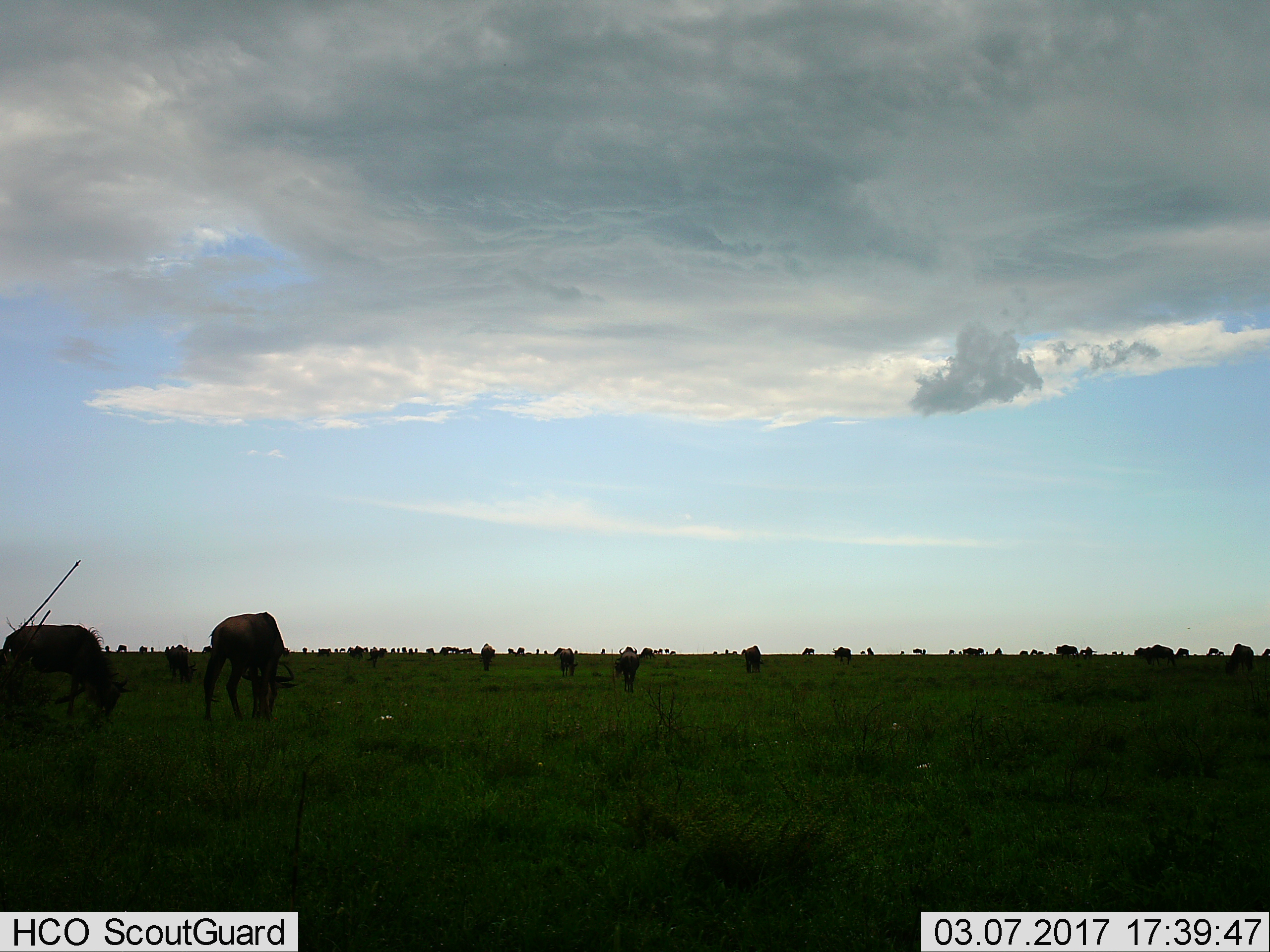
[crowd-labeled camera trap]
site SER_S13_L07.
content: unidentified animal